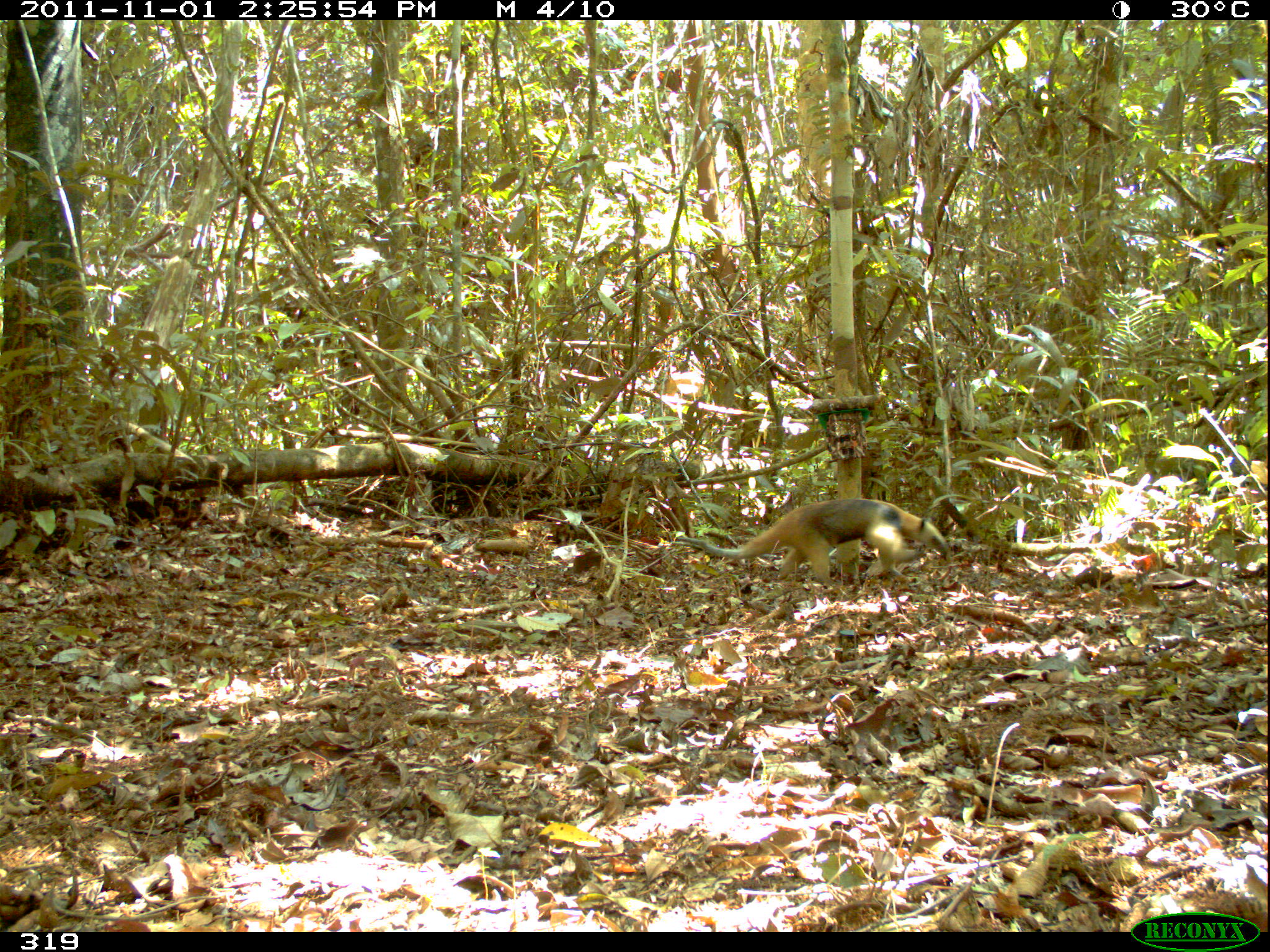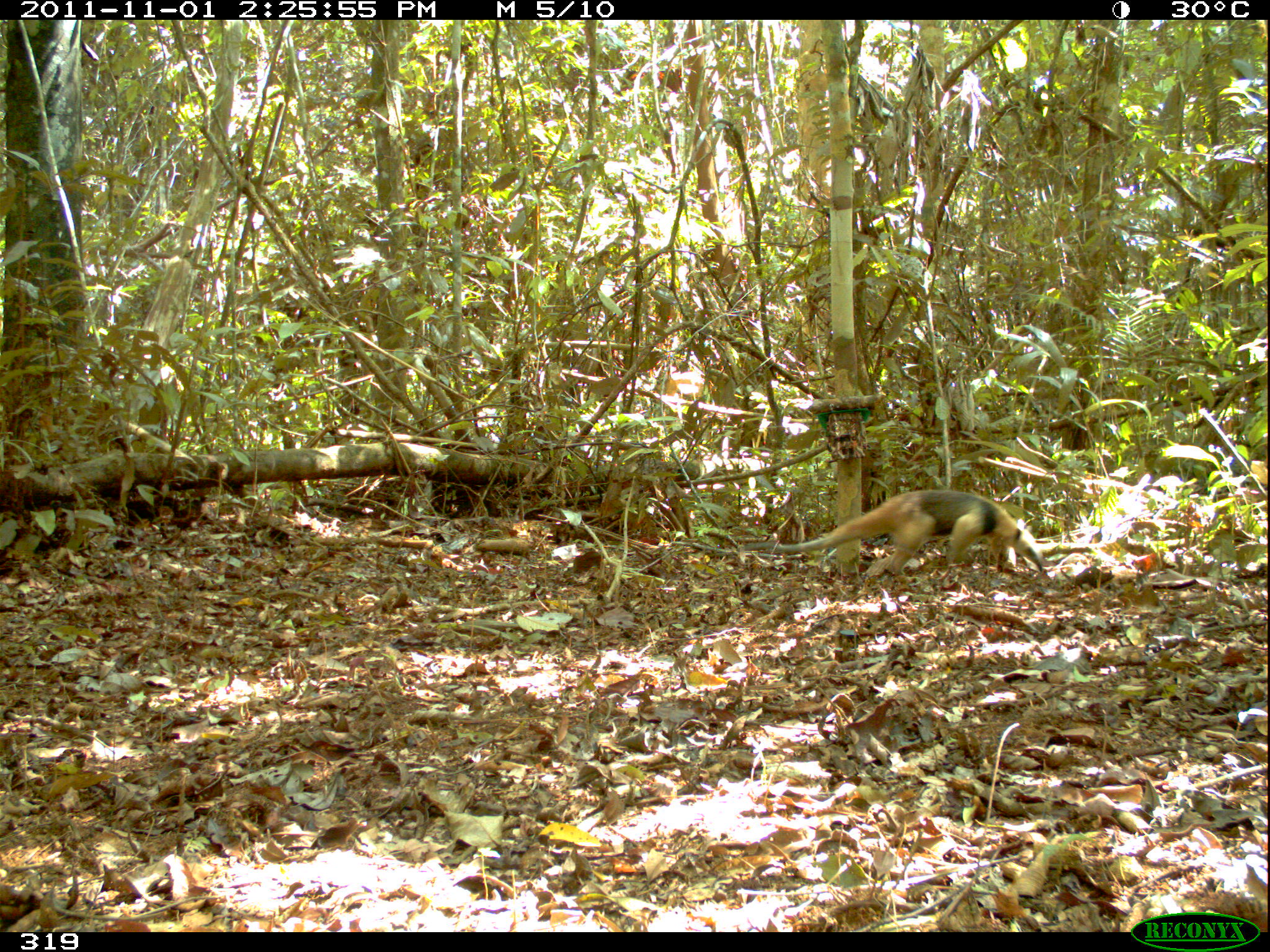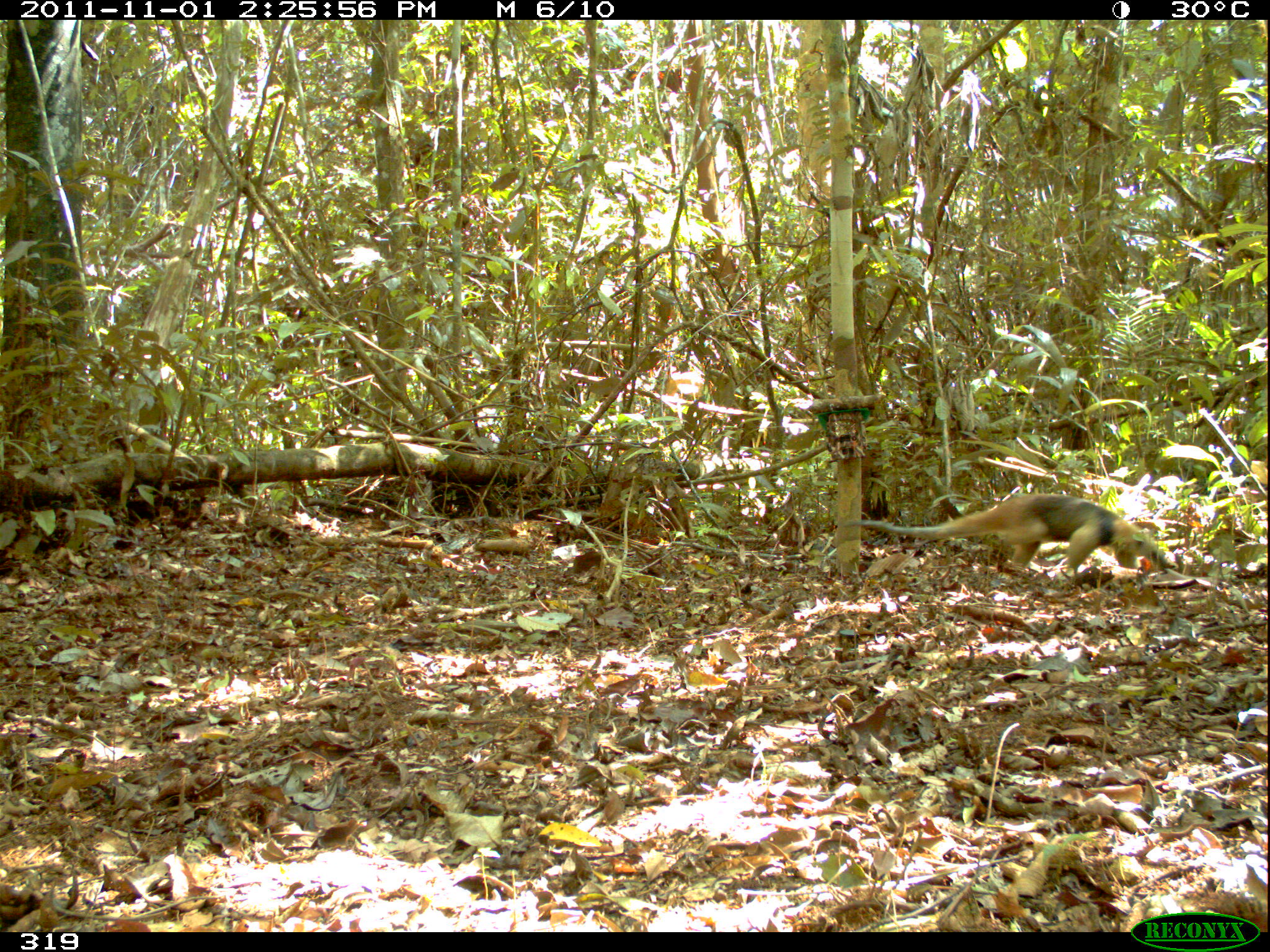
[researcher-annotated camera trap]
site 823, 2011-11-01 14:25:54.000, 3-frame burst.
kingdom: Animalia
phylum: Chordata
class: Mammalia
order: Pilosa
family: Myrmecophagidae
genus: Tamandua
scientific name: Tamandua tetradactyla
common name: southern tamandua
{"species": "Tamandua tetradactyla (southern tamandua)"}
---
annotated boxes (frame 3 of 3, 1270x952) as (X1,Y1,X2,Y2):
tamandua tetradactyla: (841,494,1177,582)